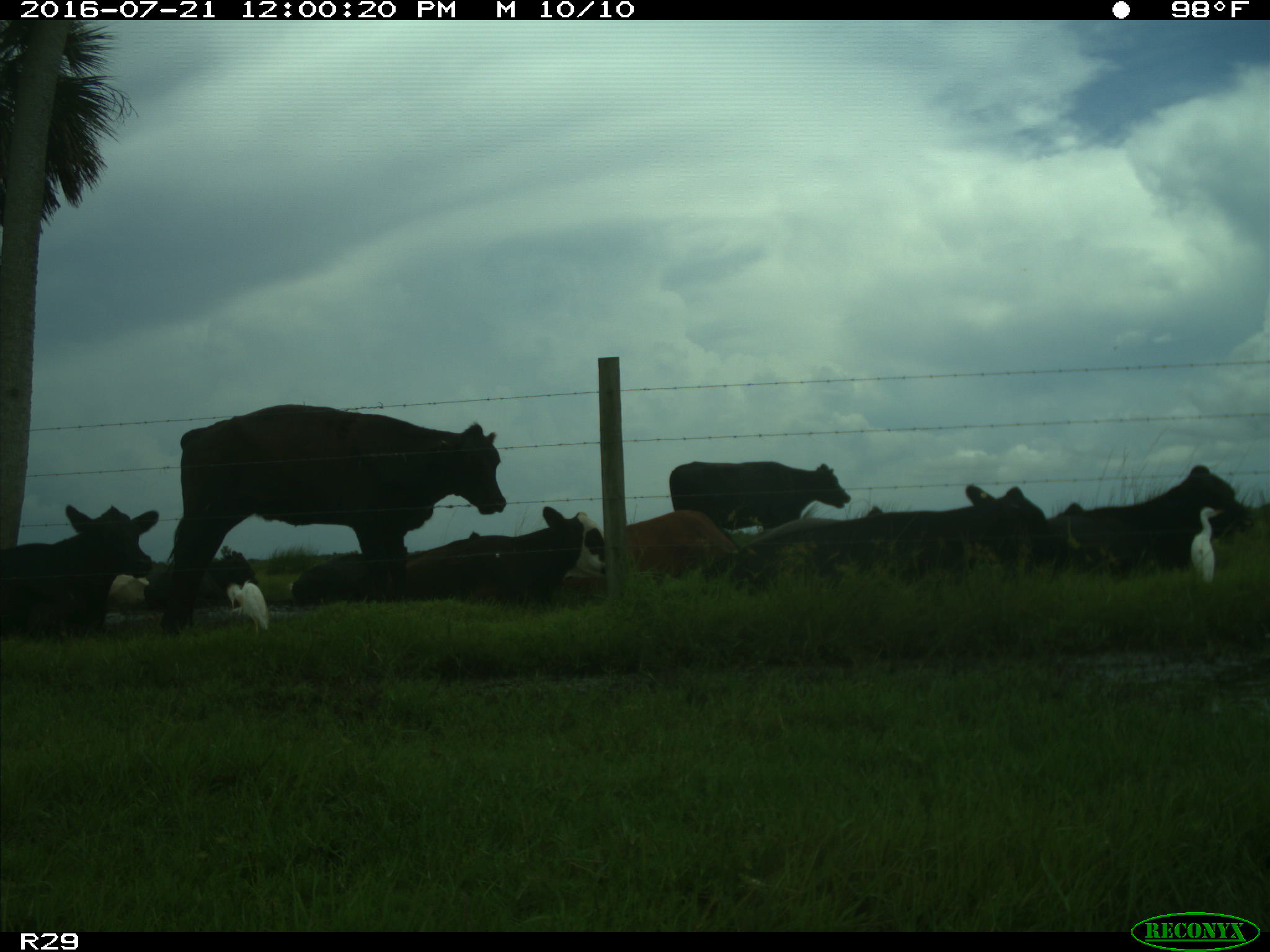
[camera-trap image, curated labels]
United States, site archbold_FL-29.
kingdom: Animalia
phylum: Chordata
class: Mammalia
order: Artiodactyla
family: Bovidae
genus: Bos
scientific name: Bos taurus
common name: domestic cow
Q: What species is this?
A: Bos taurus (domestic cow).